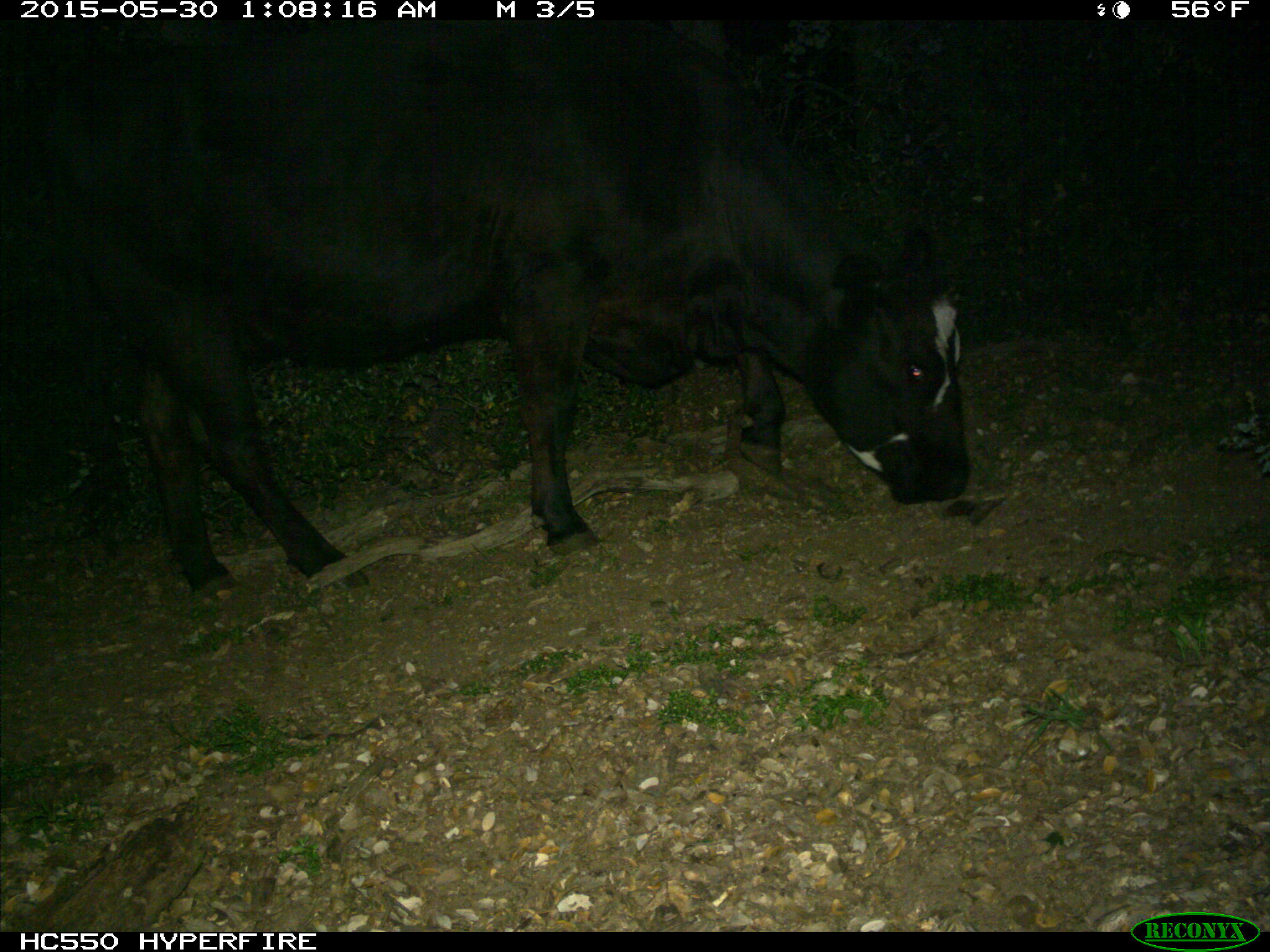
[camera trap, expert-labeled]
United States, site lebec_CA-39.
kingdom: Animalia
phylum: Chordata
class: Mammalia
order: Artiodactyla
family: Bovidae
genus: Bos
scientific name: Bos taurus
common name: domestic cow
Bos taurus (domestic cow).